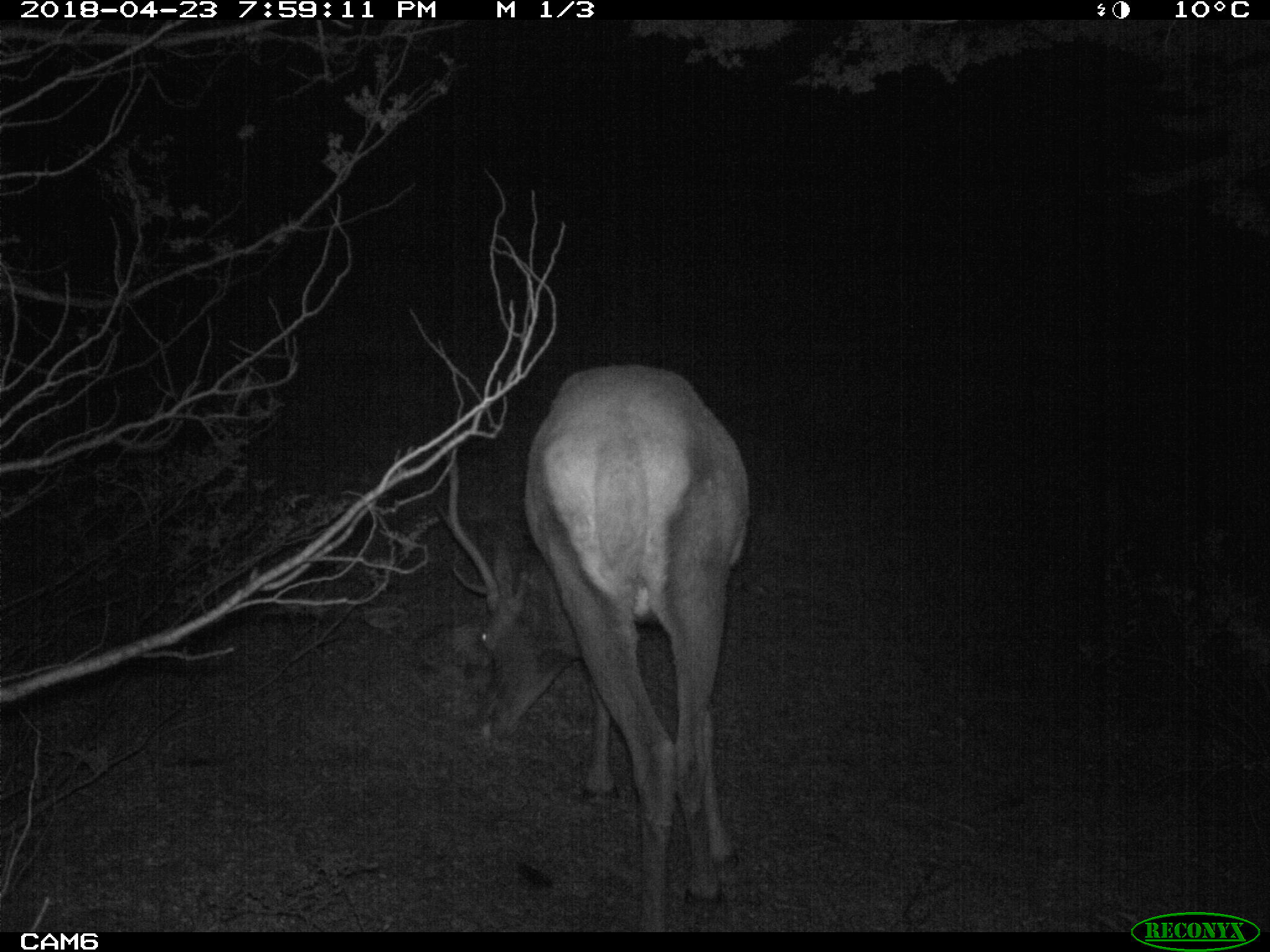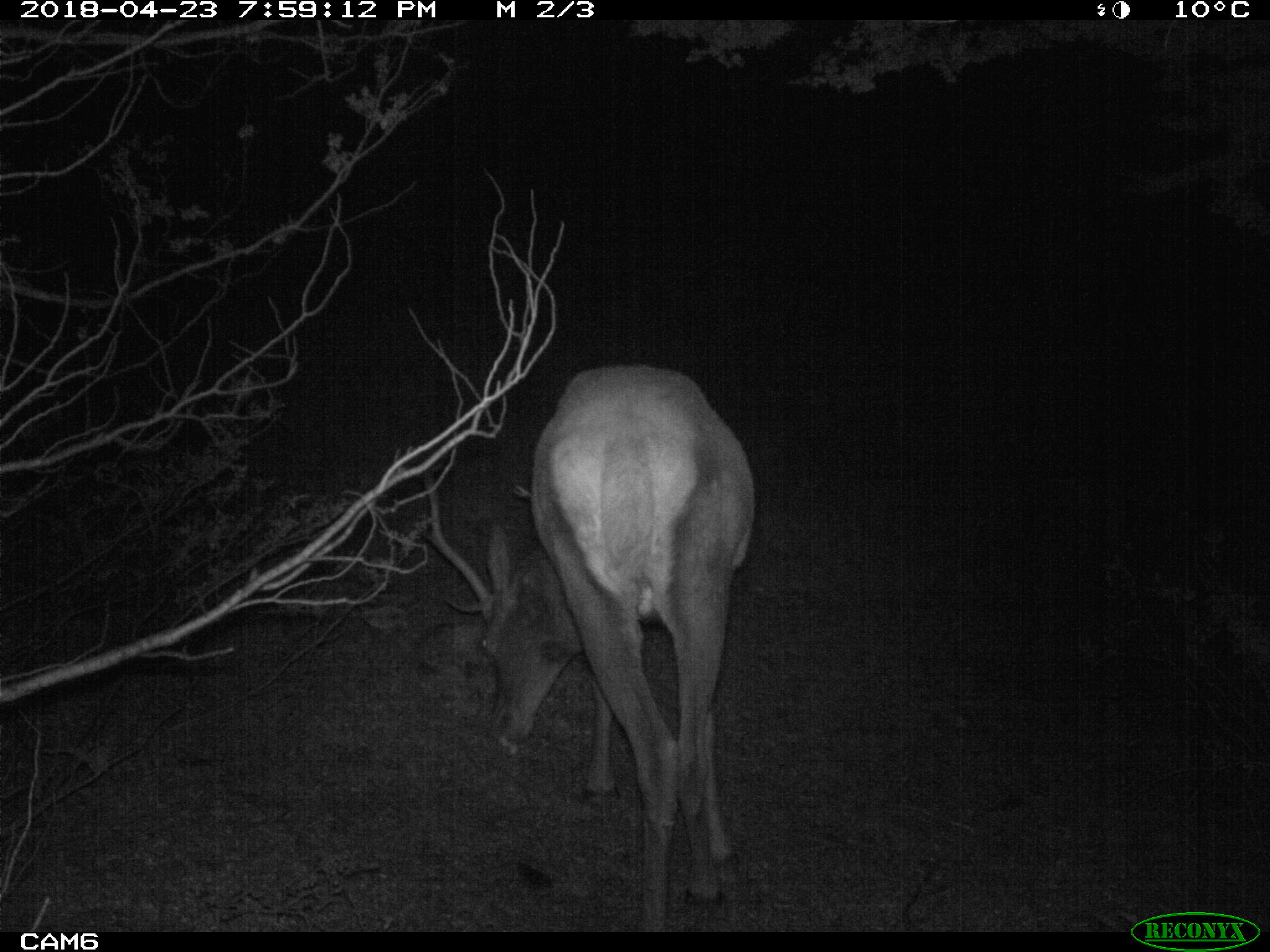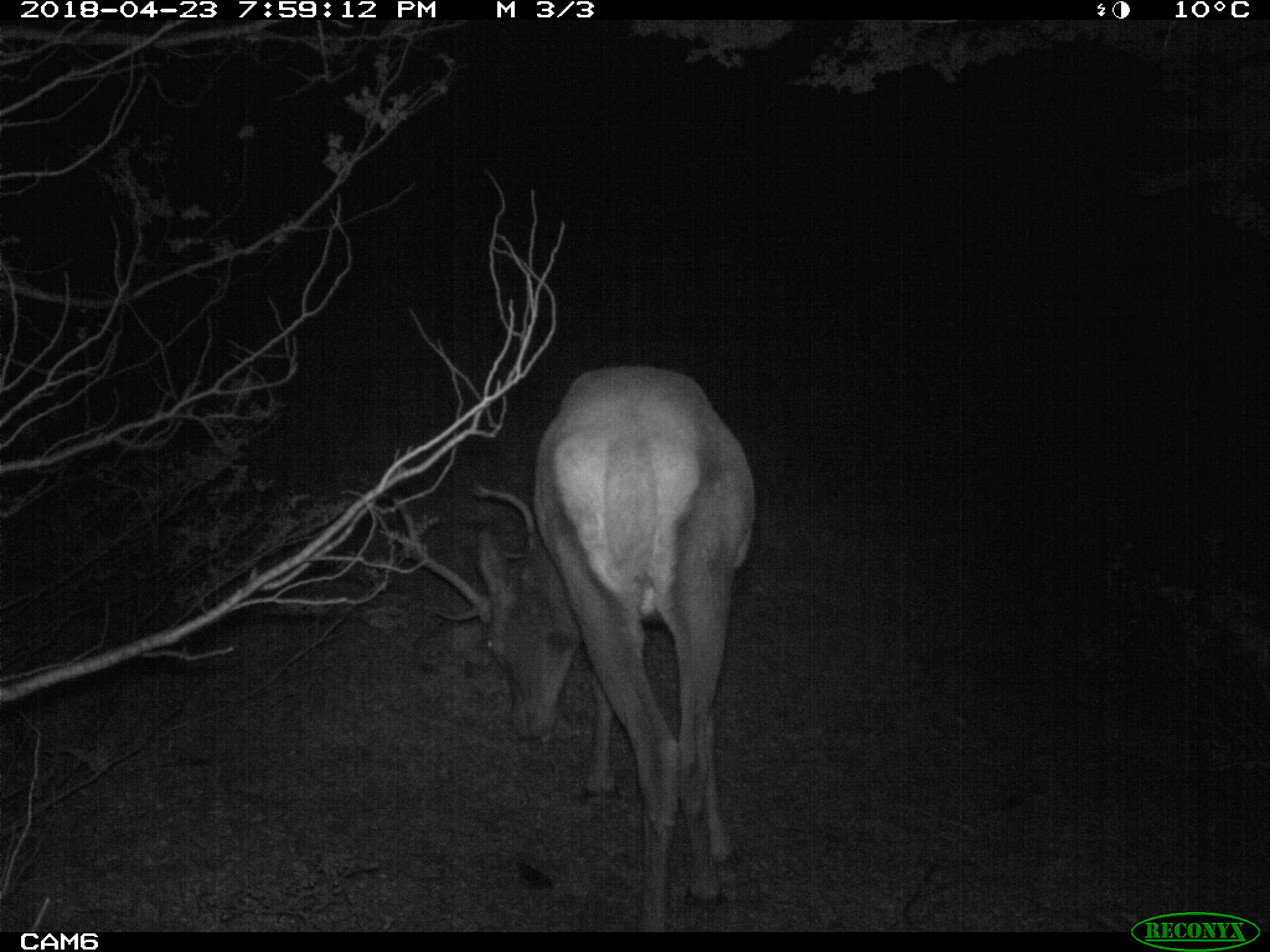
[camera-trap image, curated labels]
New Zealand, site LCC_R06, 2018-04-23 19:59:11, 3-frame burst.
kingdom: Animalia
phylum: Chordata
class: Mammalia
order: Artiodactyla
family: Cervidae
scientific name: Cervidae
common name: deer